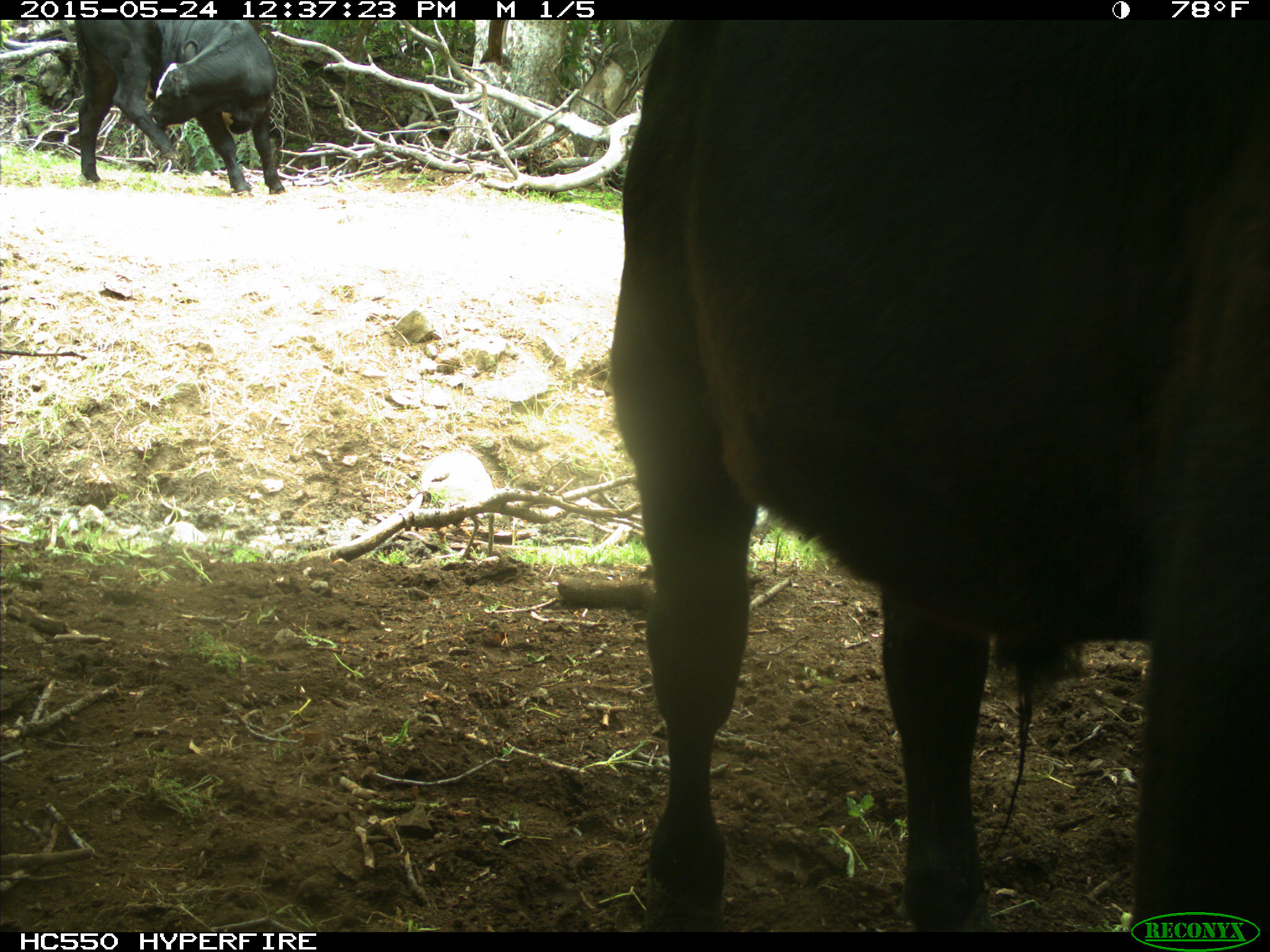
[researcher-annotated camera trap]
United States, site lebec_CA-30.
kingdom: Animalia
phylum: Chordata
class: Mammalia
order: Artiodactyla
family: Bovidae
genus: Bos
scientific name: Bos taurus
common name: domestic cow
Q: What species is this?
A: Bos taurus (domestic cow).